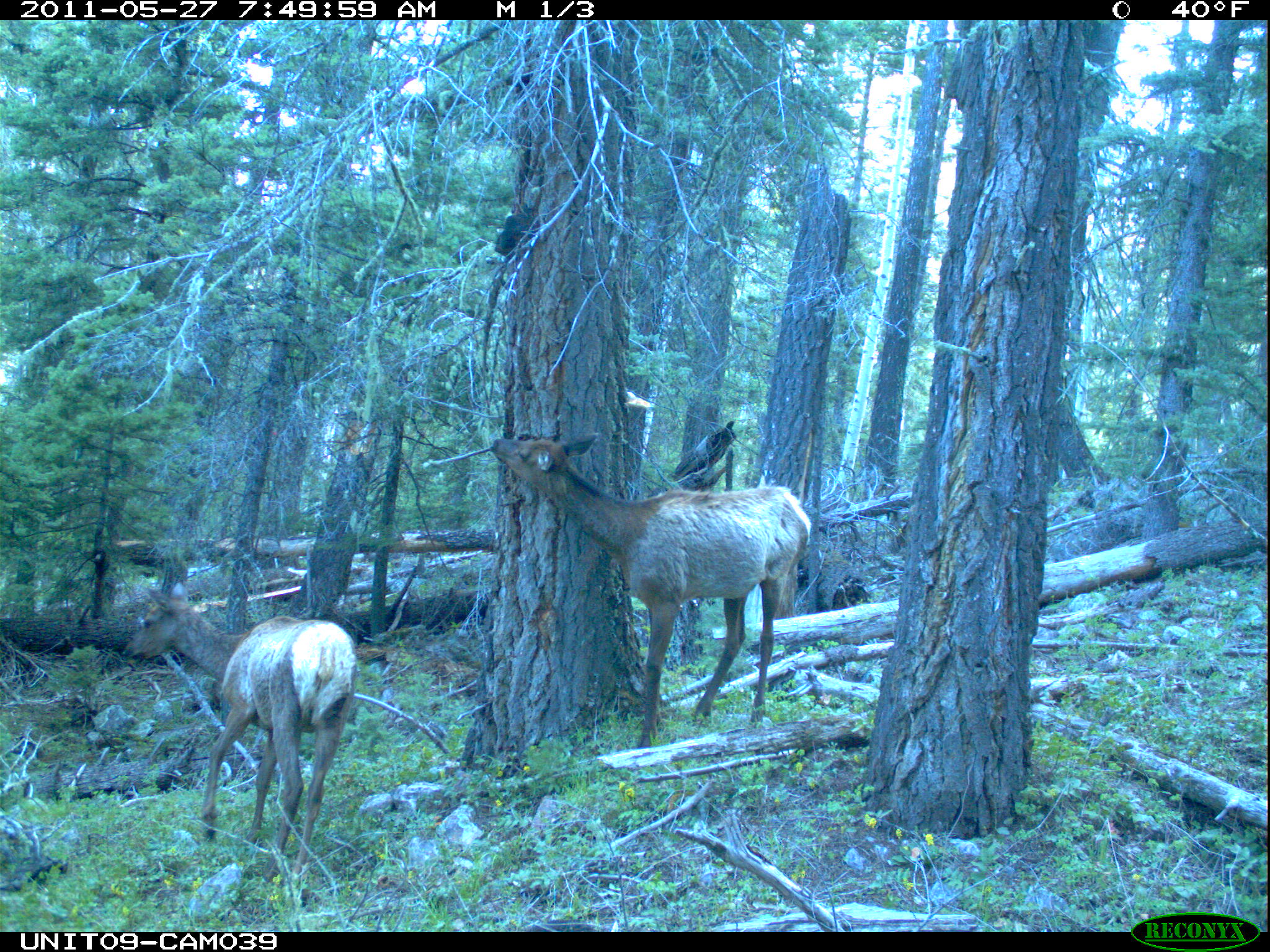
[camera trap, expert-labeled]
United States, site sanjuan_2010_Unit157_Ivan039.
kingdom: Animalia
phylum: Chordata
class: Mammalia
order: Artiodactyla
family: Cervidae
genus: Cervus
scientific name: Cervus elaphus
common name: red deer